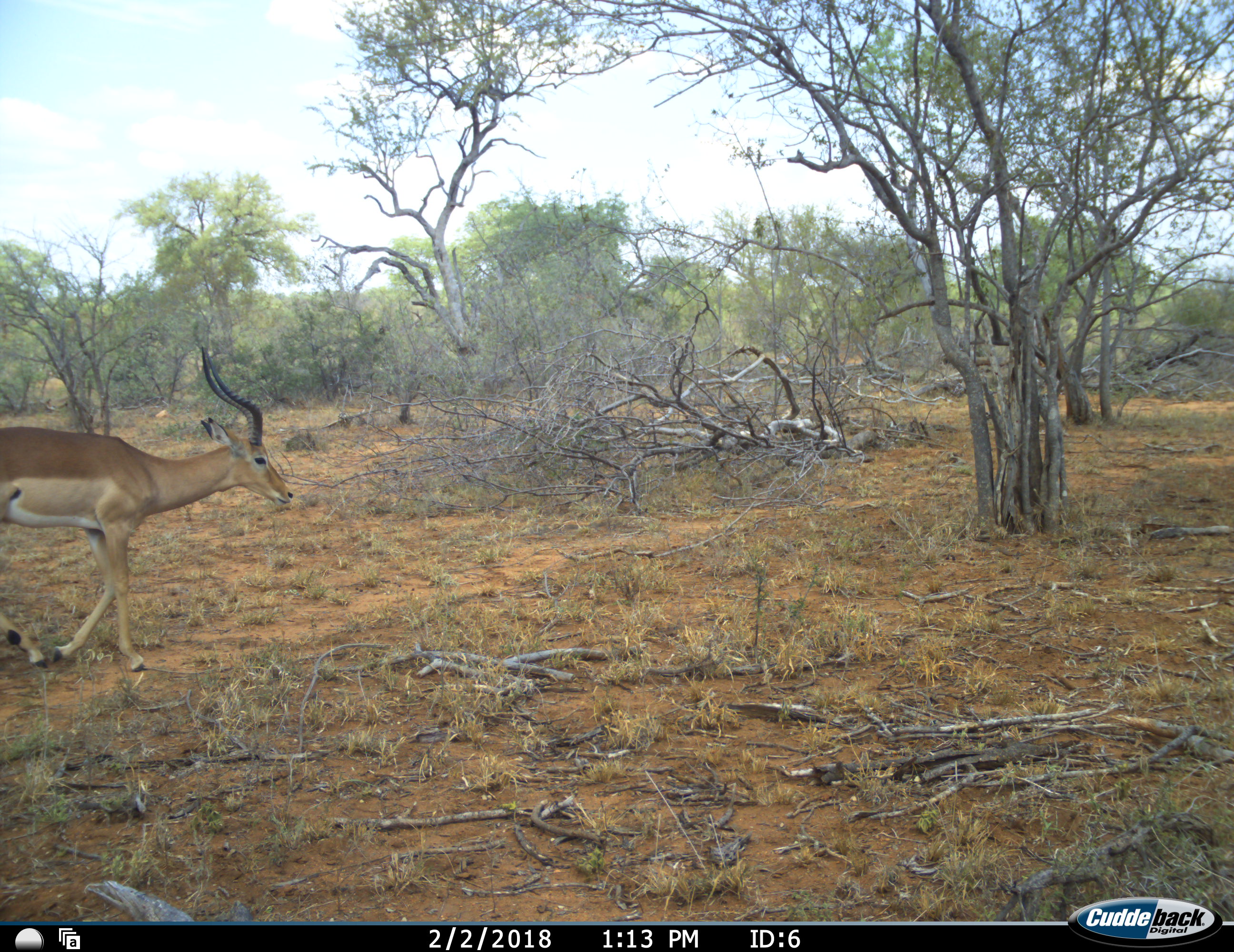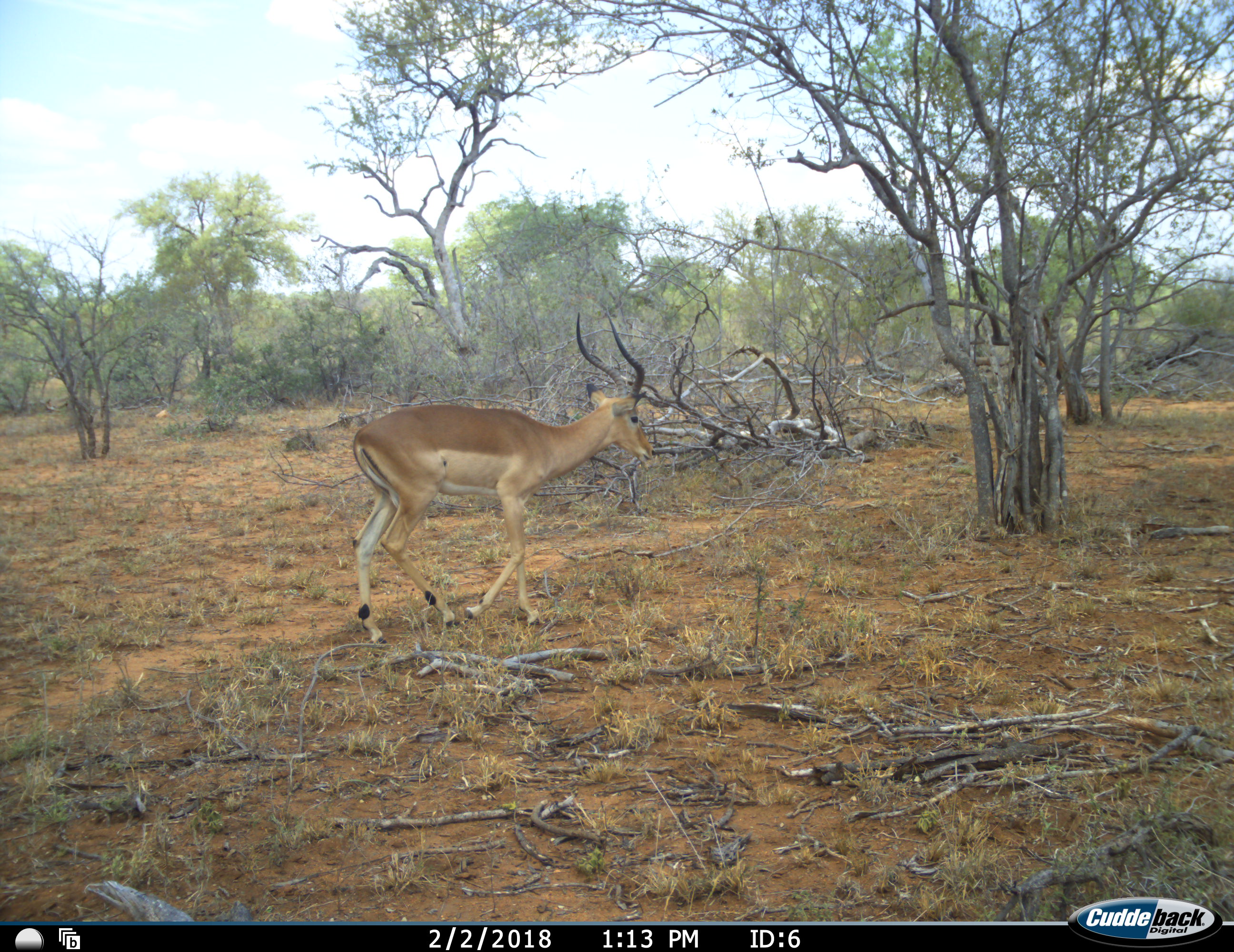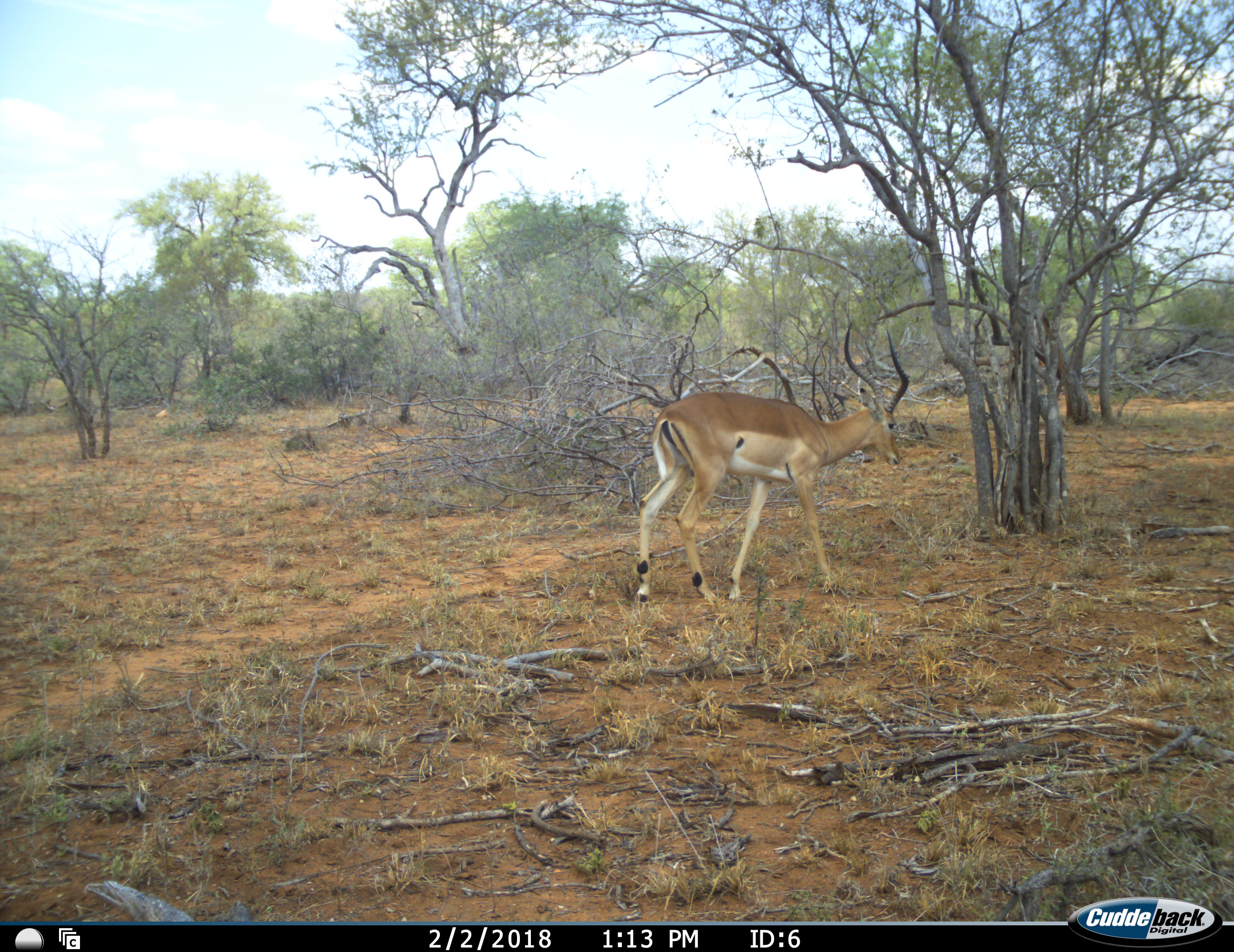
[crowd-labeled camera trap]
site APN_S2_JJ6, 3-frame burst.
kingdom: Animalia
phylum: Chordata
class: Mammalia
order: Artiodactyla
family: Bovidae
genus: Aepyceros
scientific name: Aepyceros melampus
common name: impala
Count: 1.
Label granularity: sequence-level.